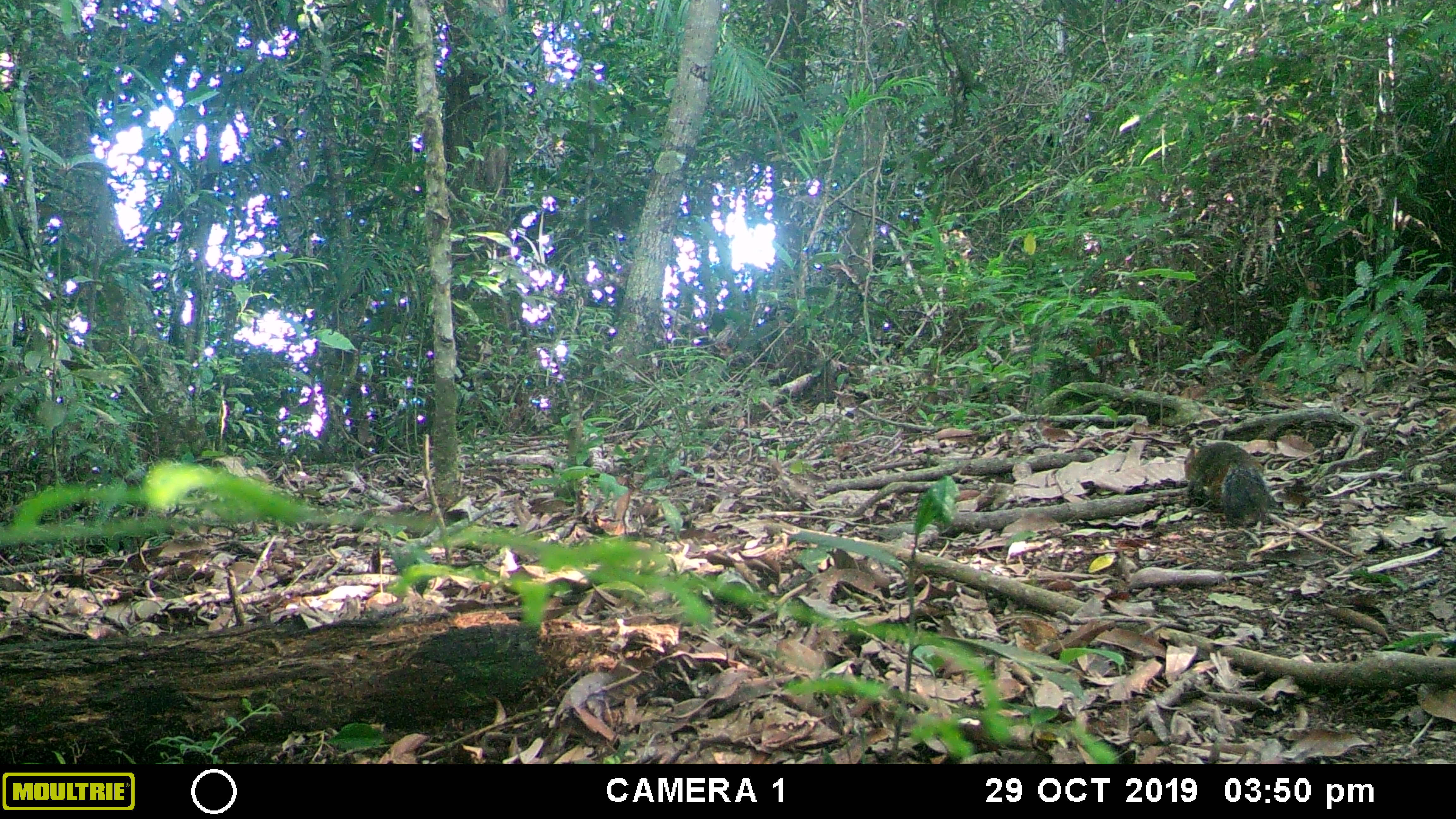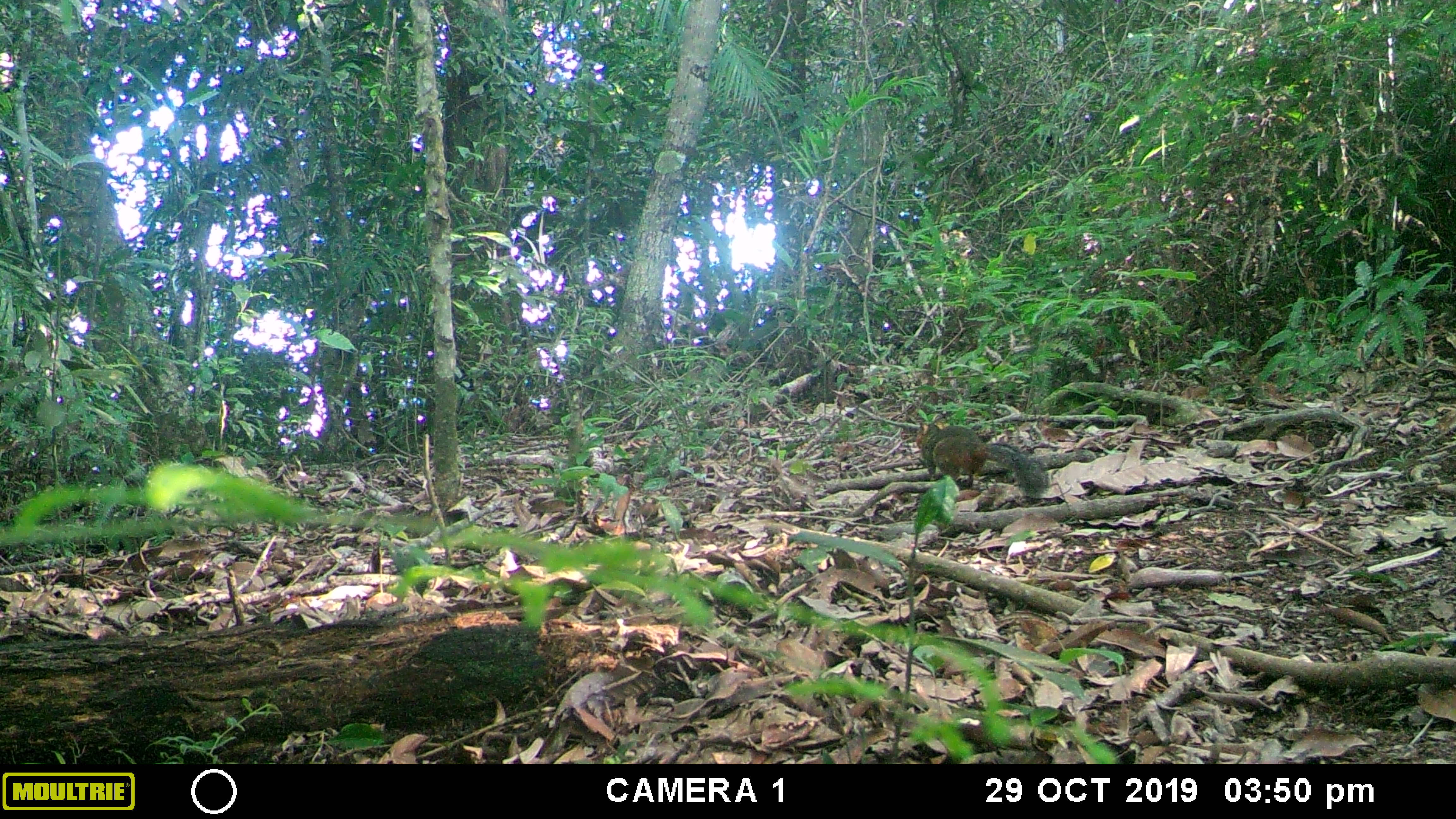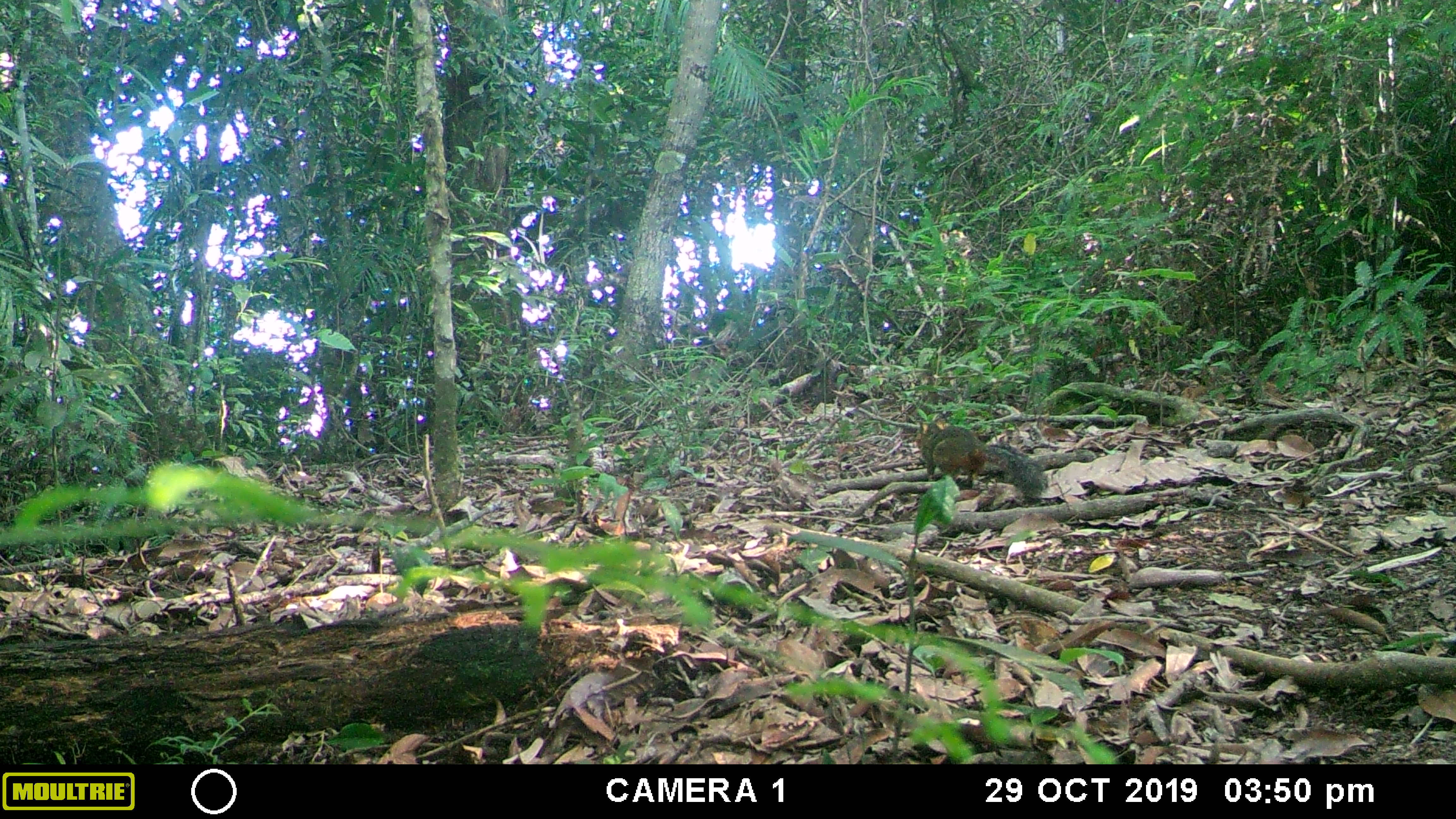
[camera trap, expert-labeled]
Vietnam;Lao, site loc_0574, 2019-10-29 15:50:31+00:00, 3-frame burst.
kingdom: Animalia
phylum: Chordata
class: Mammalia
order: Rodentia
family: Sciuridae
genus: Dremomys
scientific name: Dremomys rufigenis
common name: red-cheeked squirrel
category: red cheeked squirrel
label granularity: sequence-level